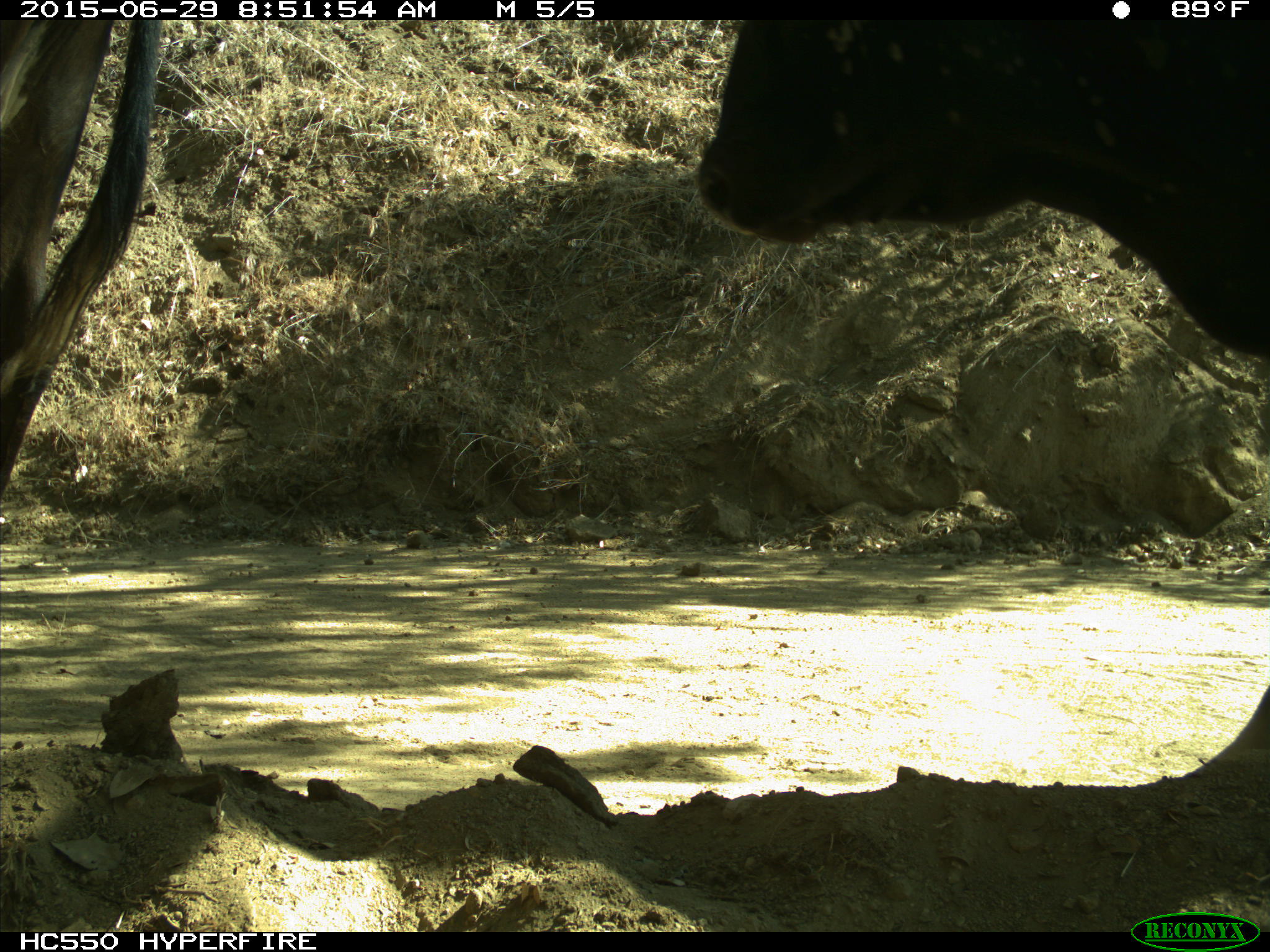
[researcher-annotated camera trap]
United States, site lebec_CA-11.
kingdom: Animalia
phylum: Chordata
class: Mammalia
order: Artiodactyla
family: Bovidae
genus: Bos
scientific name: Bos taurus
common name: domestic cow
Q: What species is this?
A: Bos taurus (domestic cow).